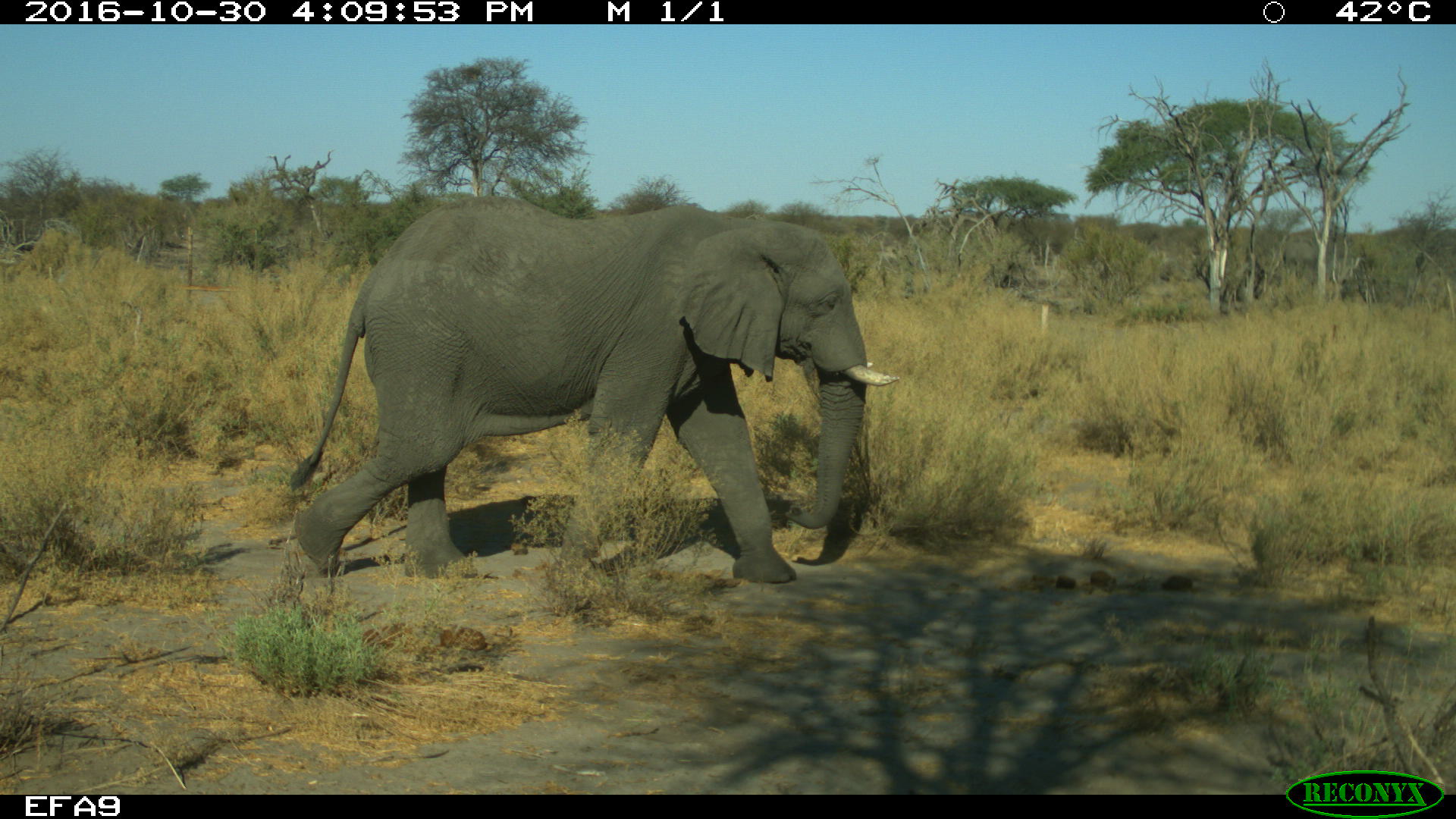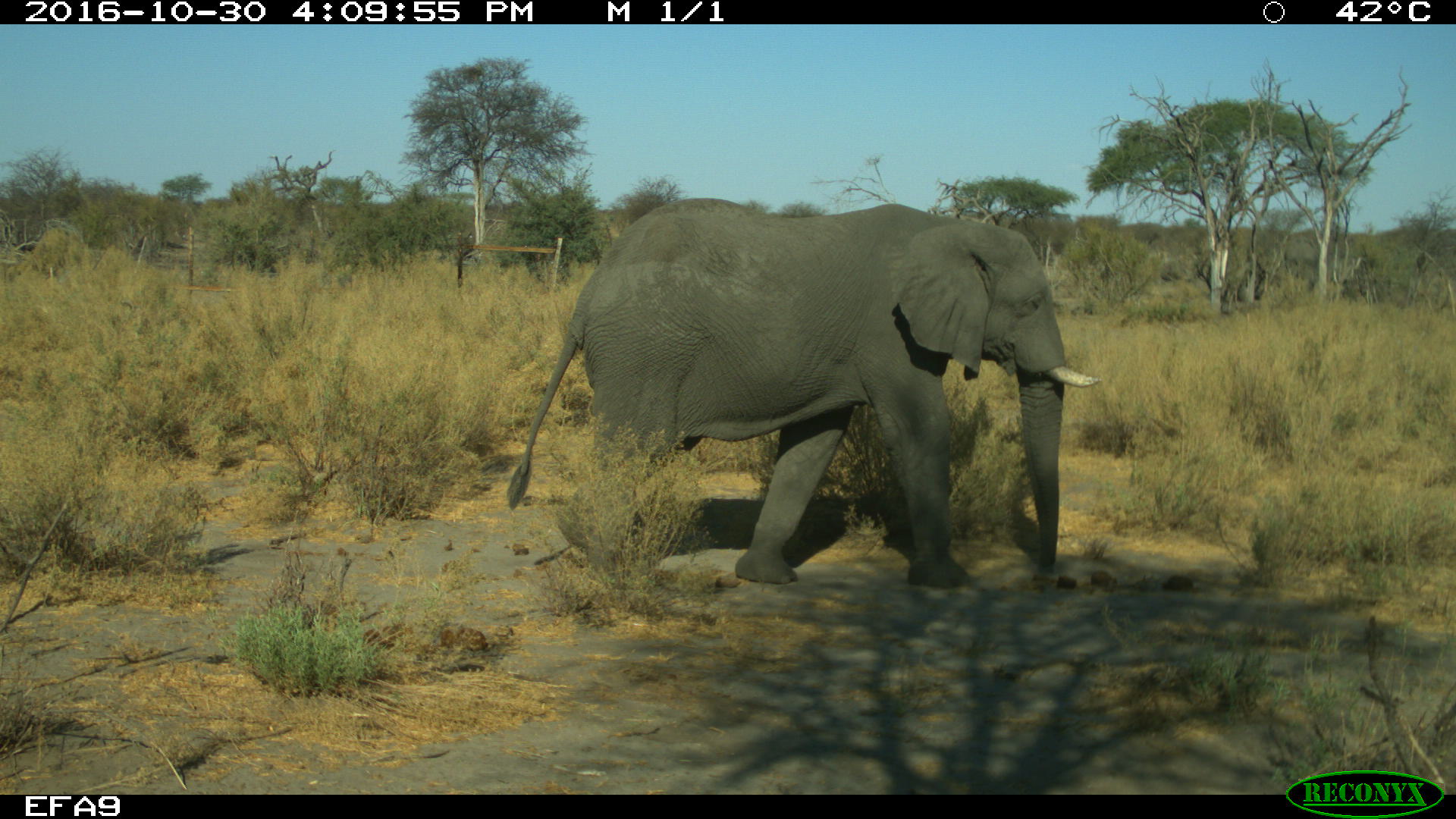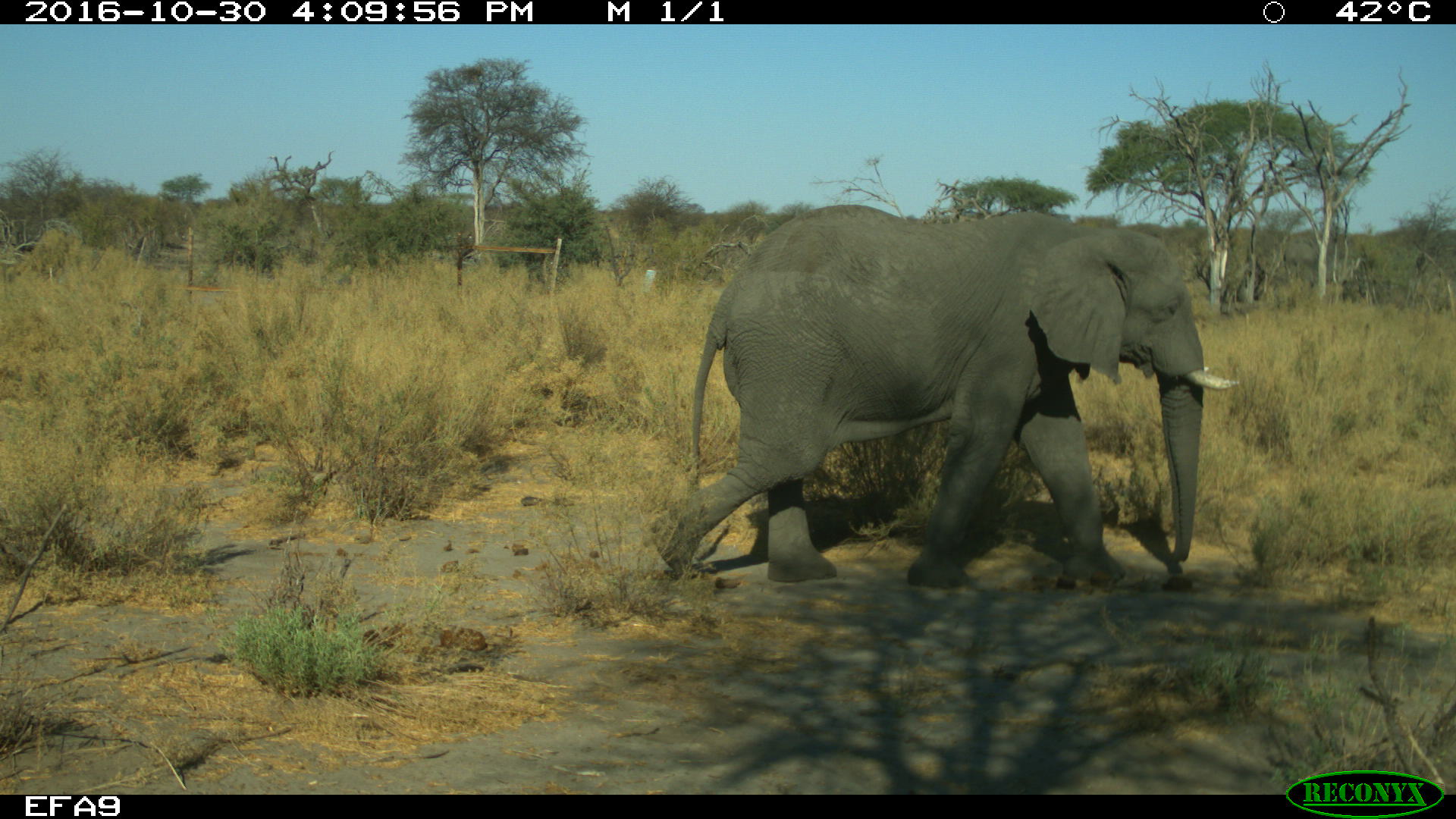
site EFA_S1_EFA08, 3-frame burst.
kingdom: Animalia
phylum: Chordata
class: Mammalia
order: Proboscidea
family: Elephantidae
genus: Loxodonta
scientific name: Loxodonta africana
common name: african bush elephant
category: elephant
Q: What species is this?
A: Elephant (african bush elephant) (Loxodonta africana).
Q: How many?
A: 1.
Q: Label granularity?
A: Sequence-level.